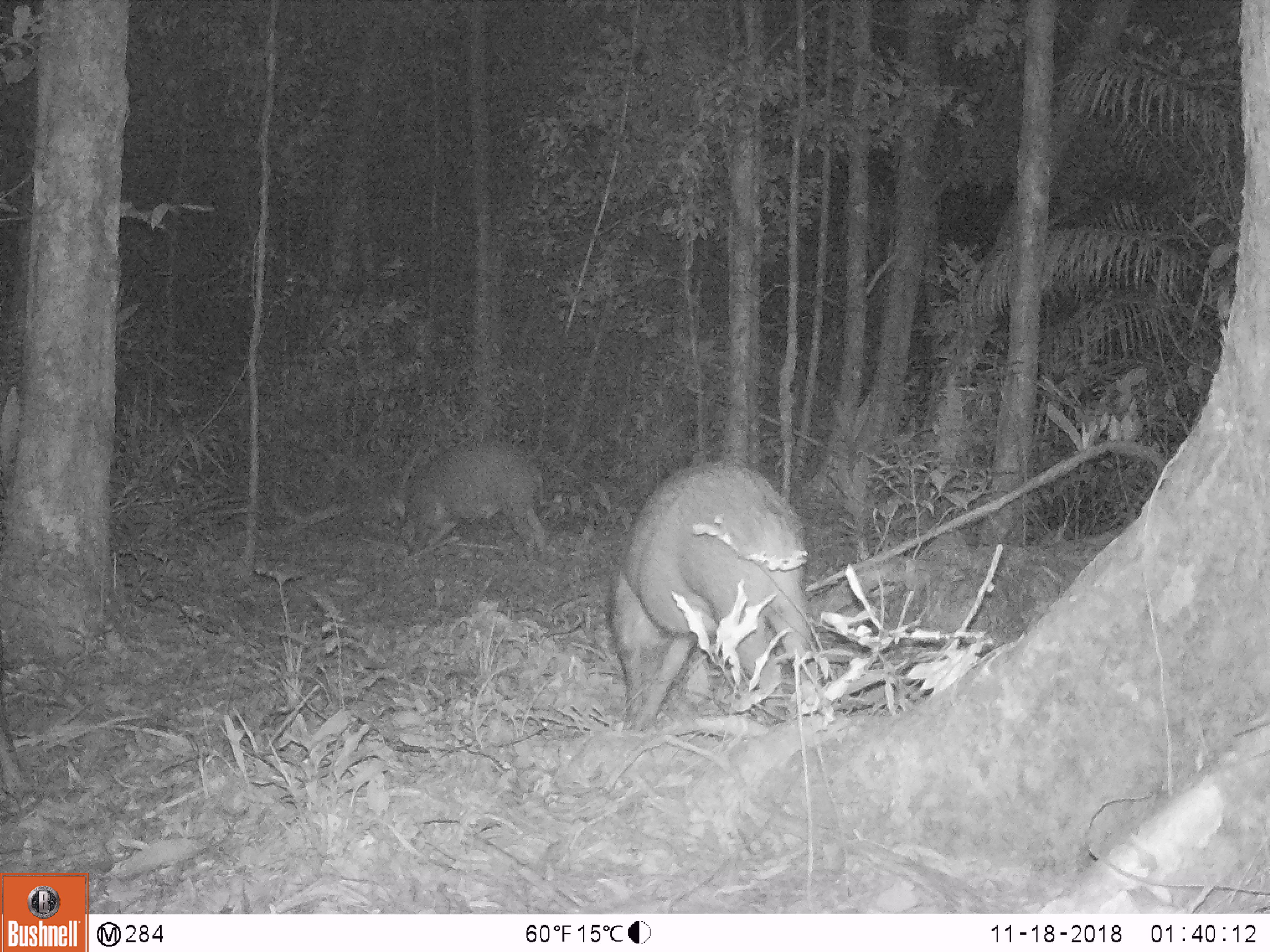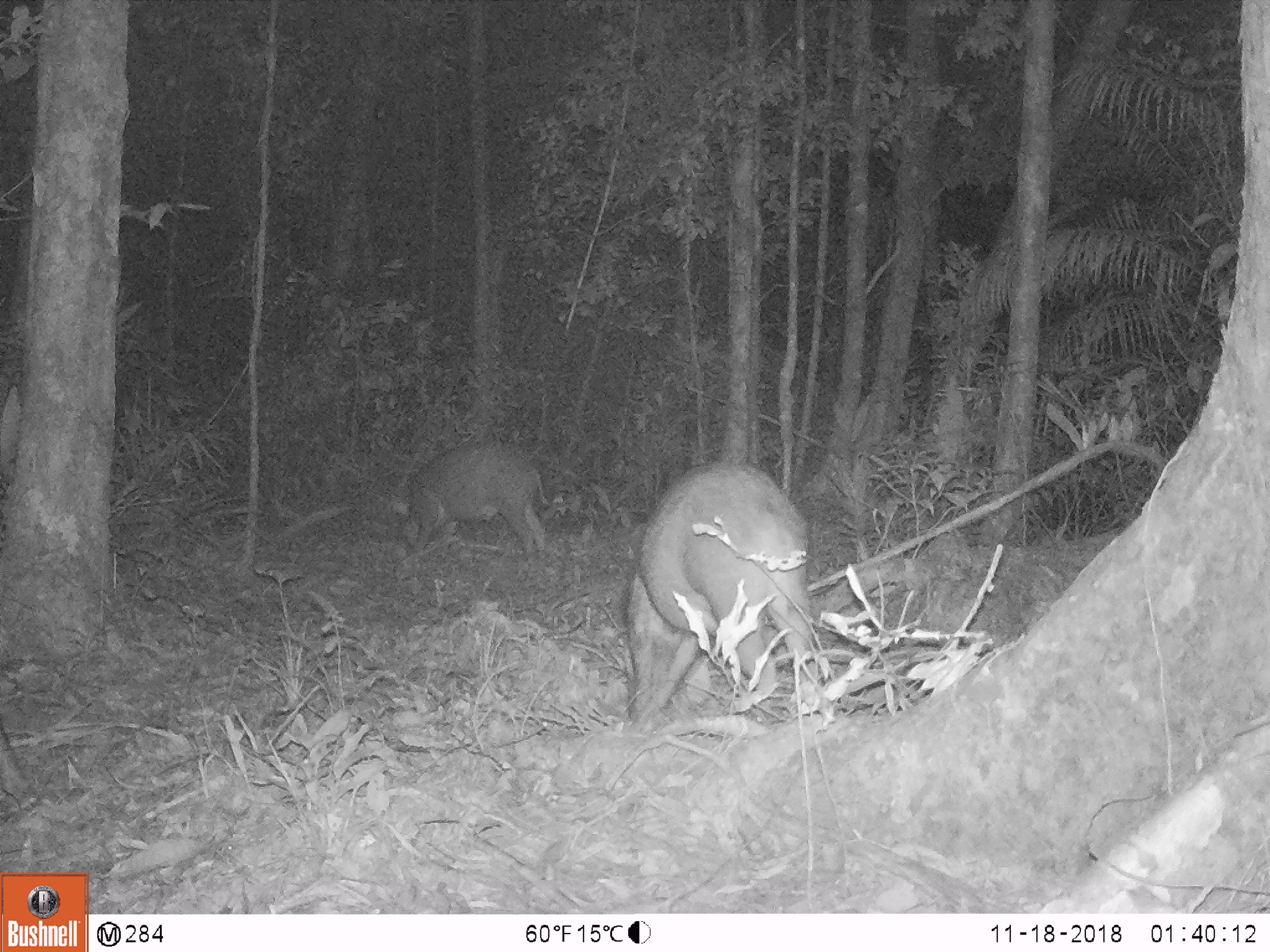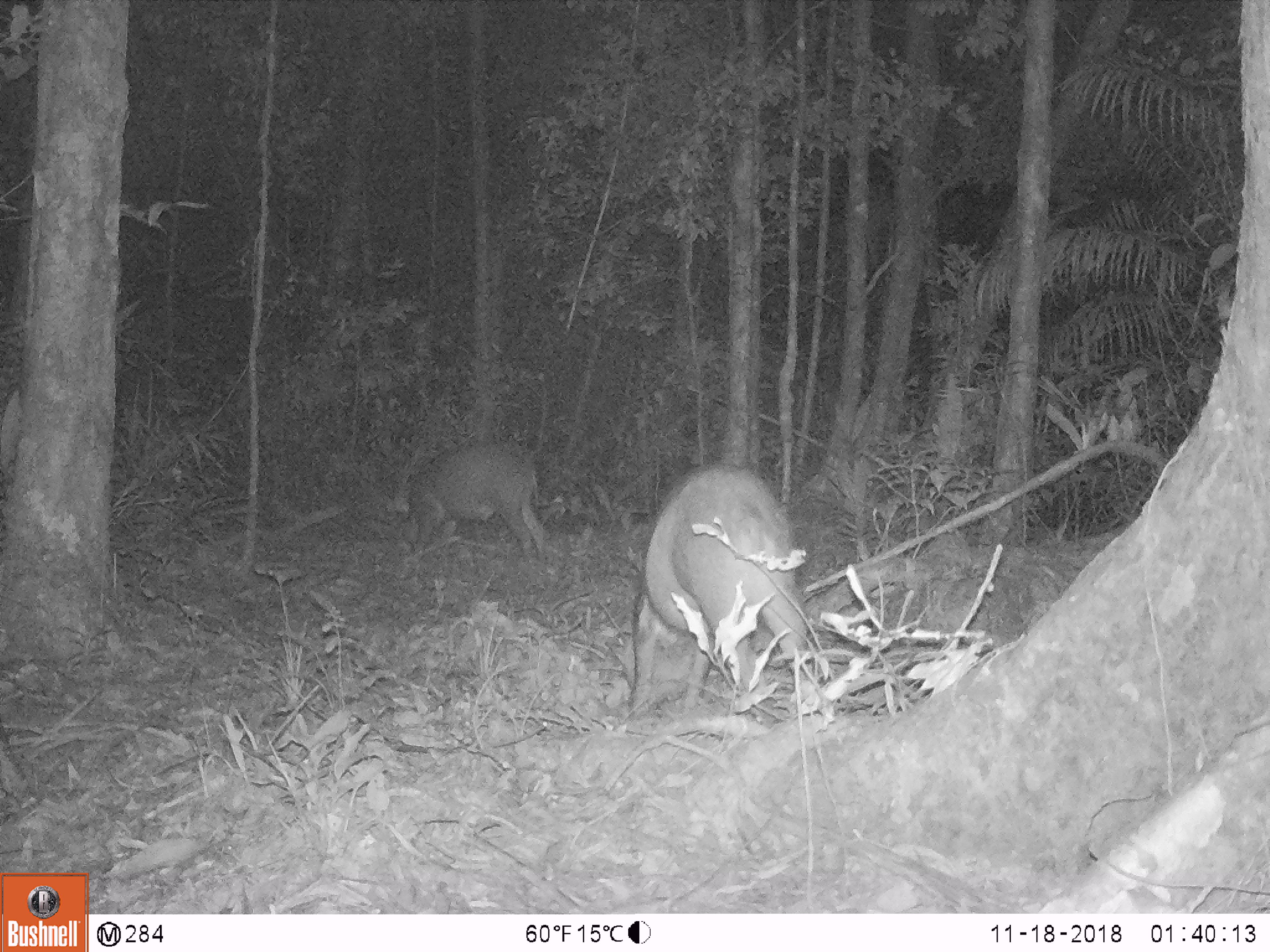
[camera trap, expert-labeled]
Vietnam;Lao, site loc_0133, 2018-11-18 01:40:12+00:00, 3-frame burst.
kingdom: Animalia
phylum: Chordata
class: Mammalia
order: Artiodactyla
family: Suidae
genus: Sus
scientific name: Sus scrofa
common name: eurasian wild pig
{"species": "eurasian wild pig (Sus scrofa)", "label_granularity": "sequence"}